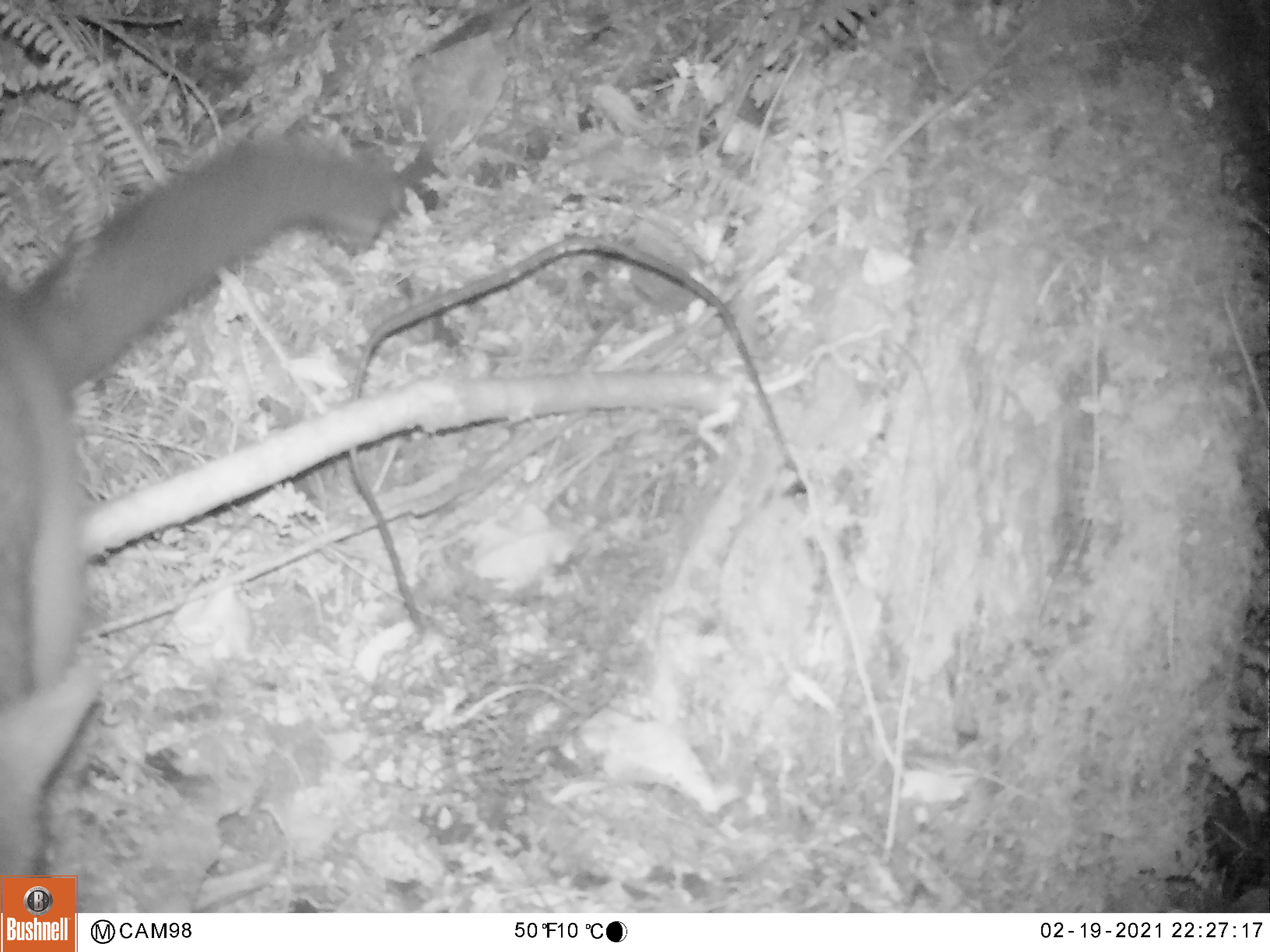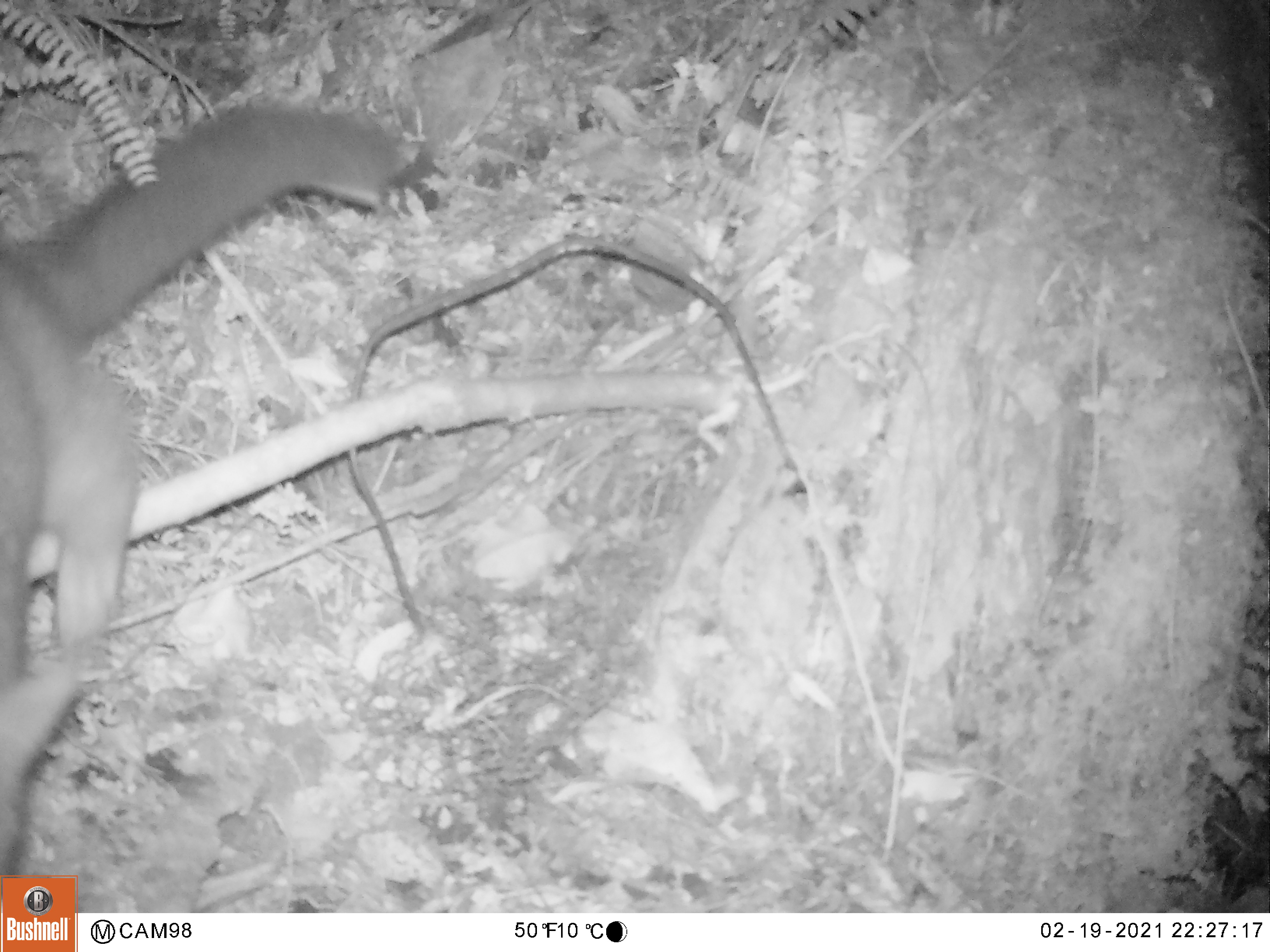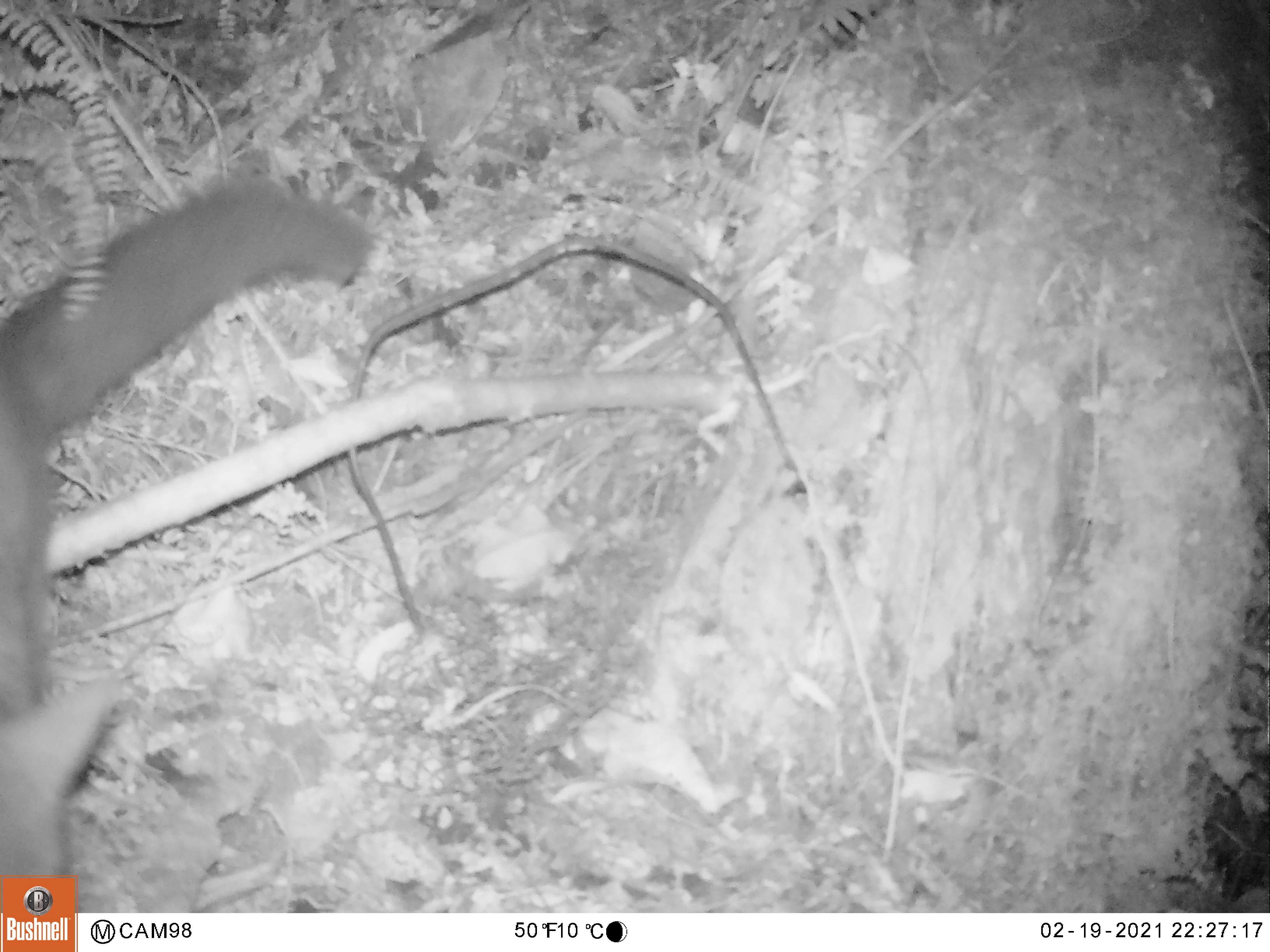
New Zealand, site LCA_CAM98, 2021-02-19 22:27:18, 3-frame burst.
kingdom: Animalia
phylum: Chordata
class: Mammalia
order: Diprotodontia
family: Phalangeridae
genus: Trichosurus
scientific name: Trichosurus vulpecula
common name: common brushtail possum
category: possum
Possum (common brushtail possum) (Trichosurus vulpecula).